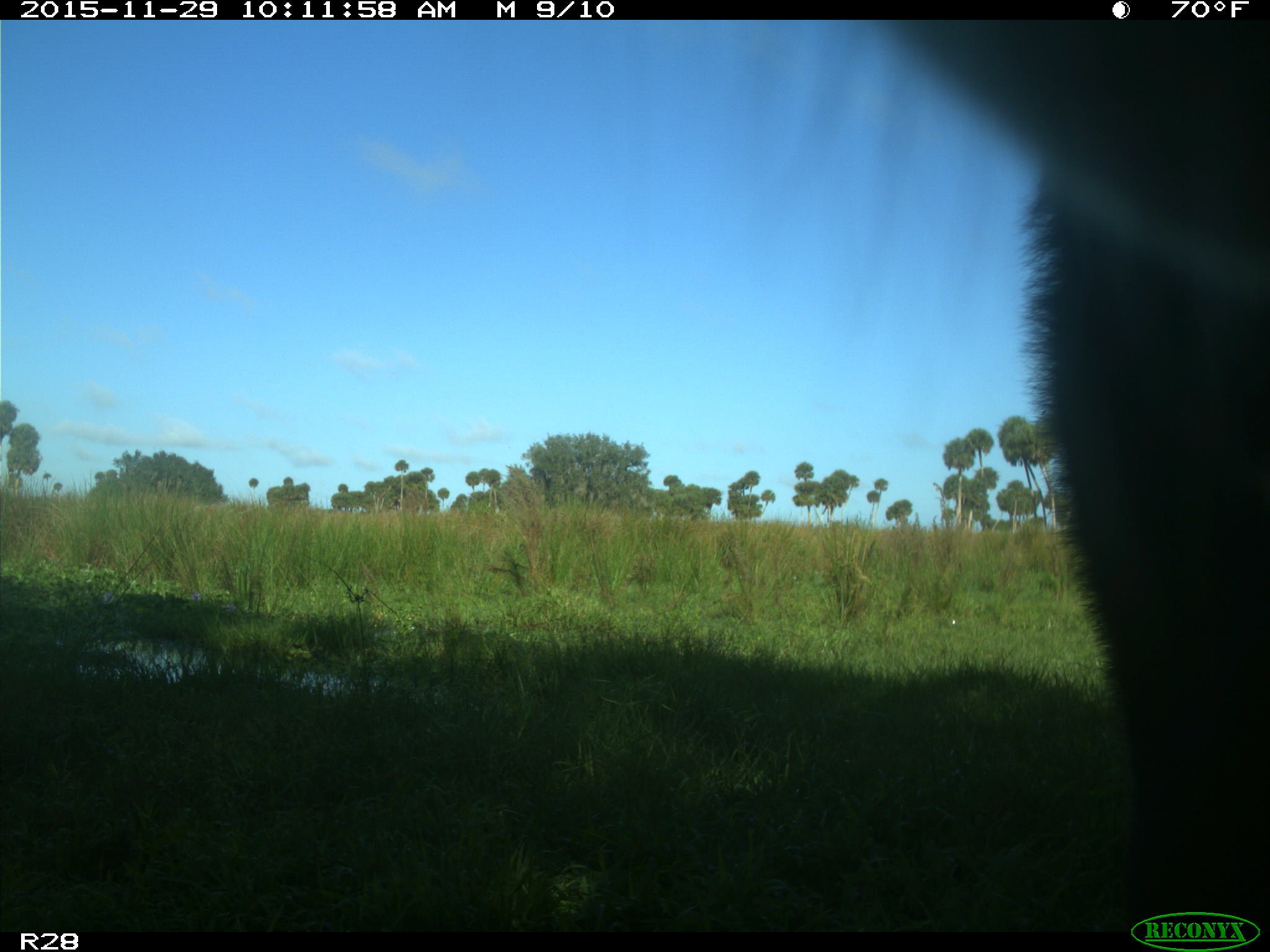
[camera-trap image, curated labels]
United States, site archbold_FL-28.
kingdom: Animalia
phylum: Chordata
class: Mammalia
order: Artiodactyla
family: Bovidae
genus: Bos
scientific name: Bos taurus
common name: domestic cow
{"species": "Bos taurus (domestic cow)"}